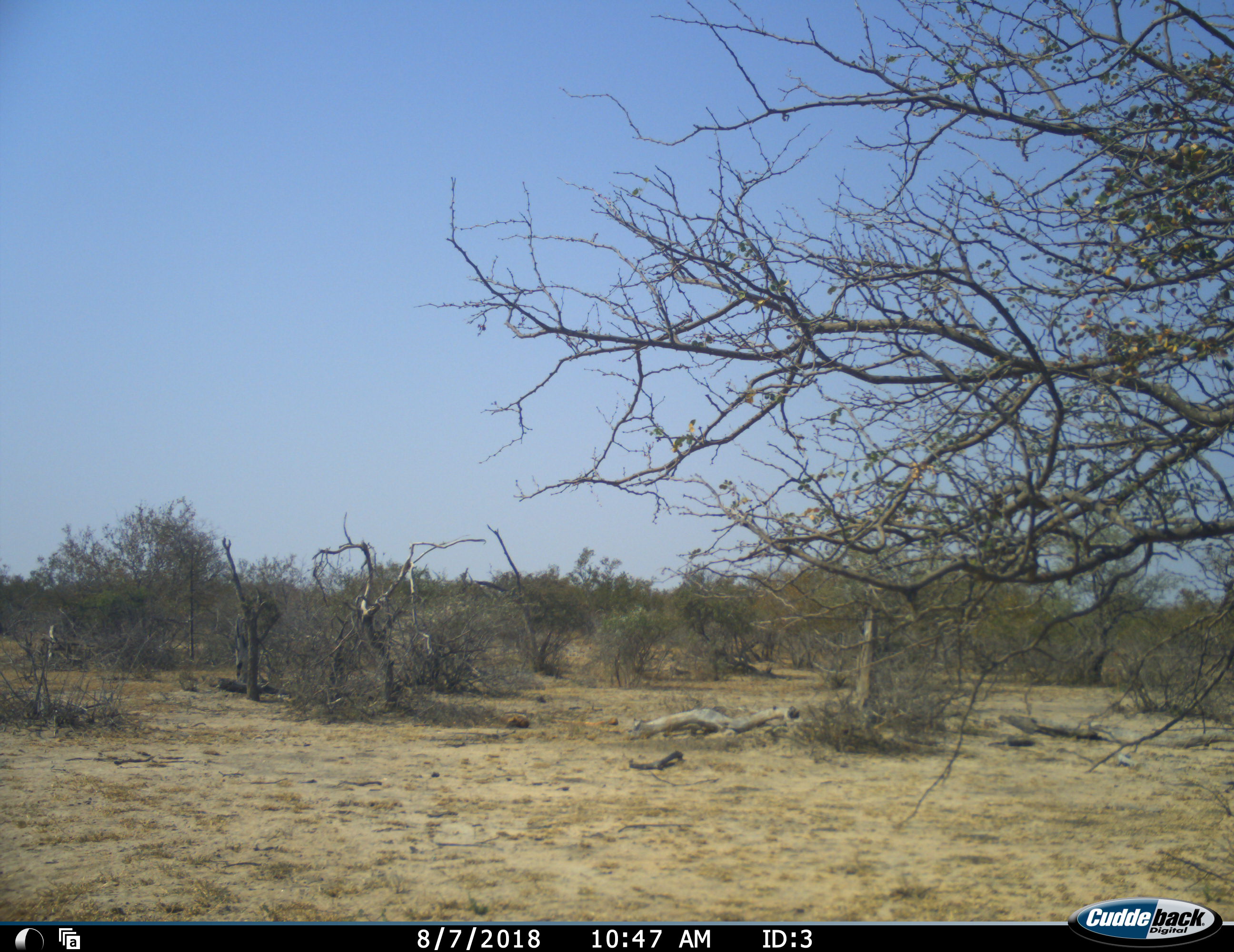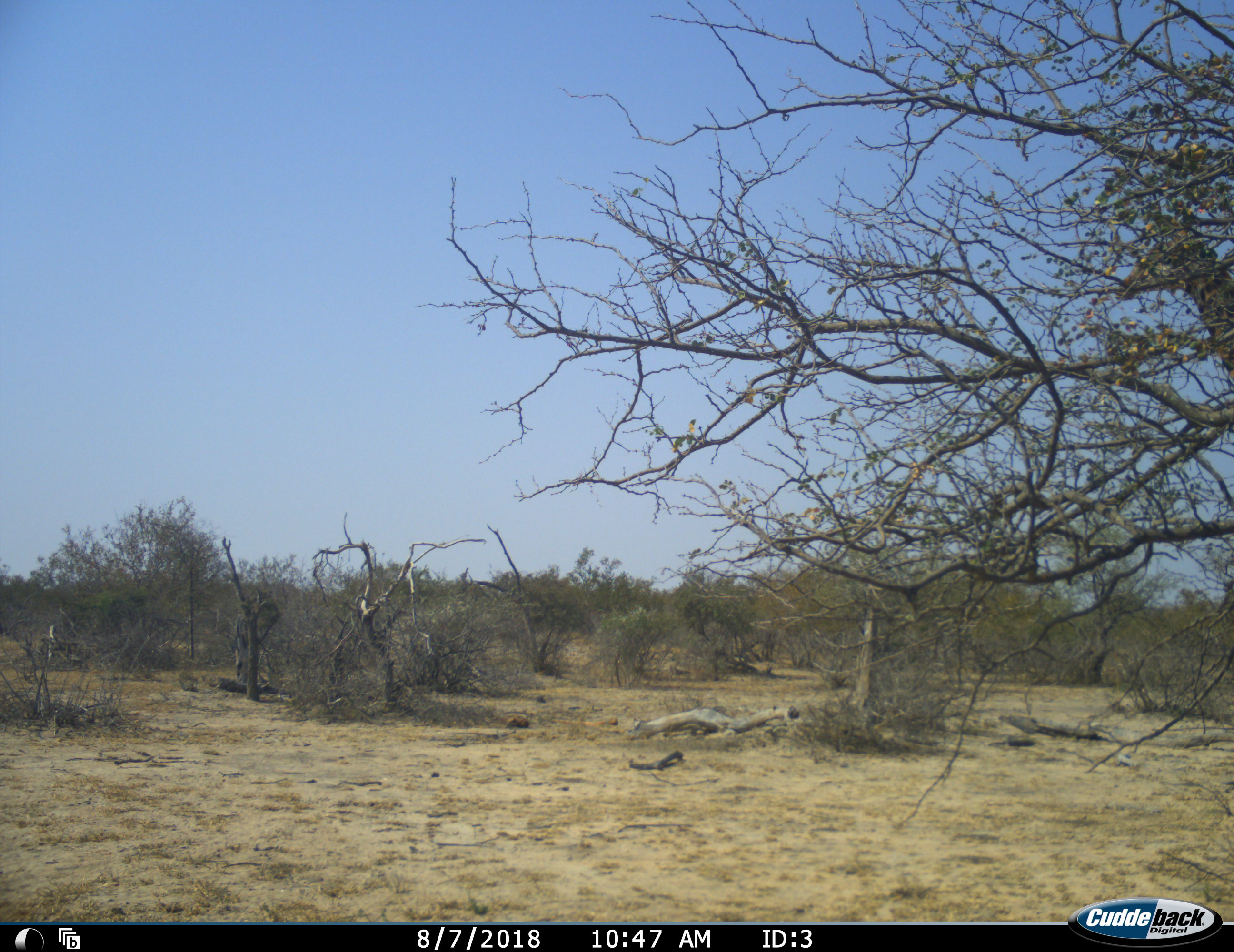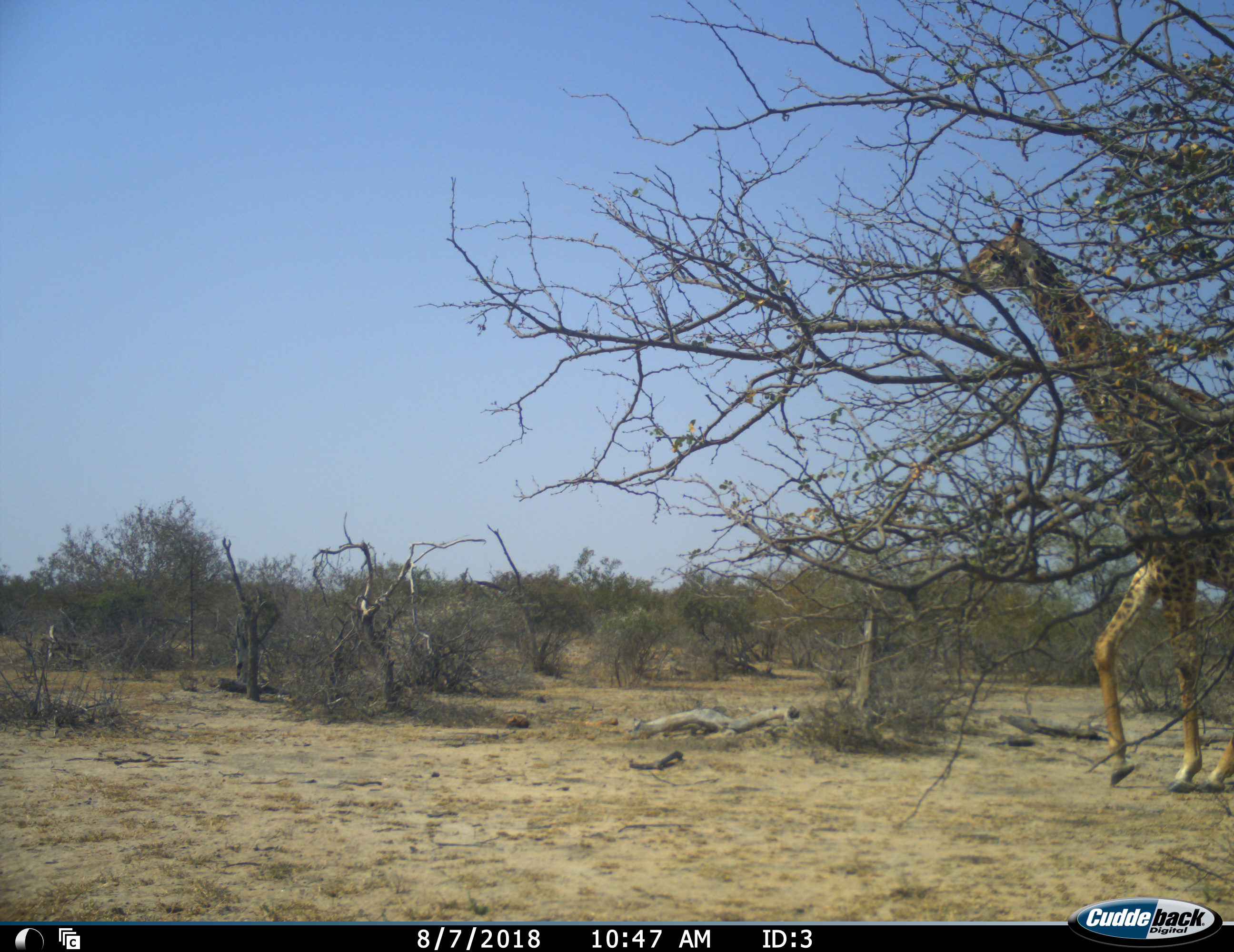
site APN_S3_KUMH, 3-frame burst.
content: unidentified animal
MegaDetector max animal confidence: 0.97